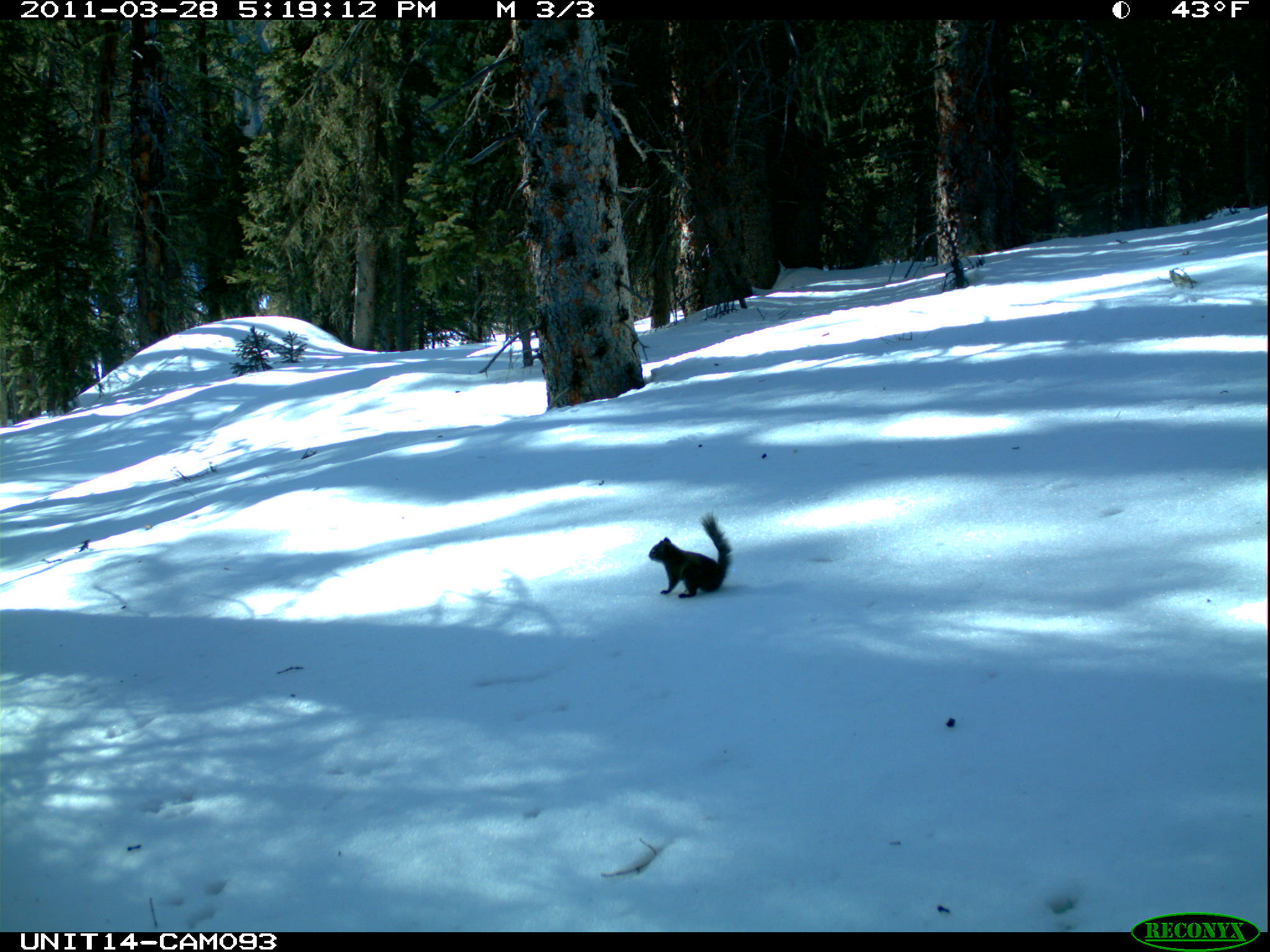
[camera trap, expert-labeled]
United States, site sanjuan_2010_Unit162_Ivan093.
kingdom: Animalia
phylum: Chordata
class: Mammalia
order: Rodentia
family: Sciuridae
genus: Tamiasciurus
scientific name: Tamiasciurus hudsonicus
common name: american red squirrel